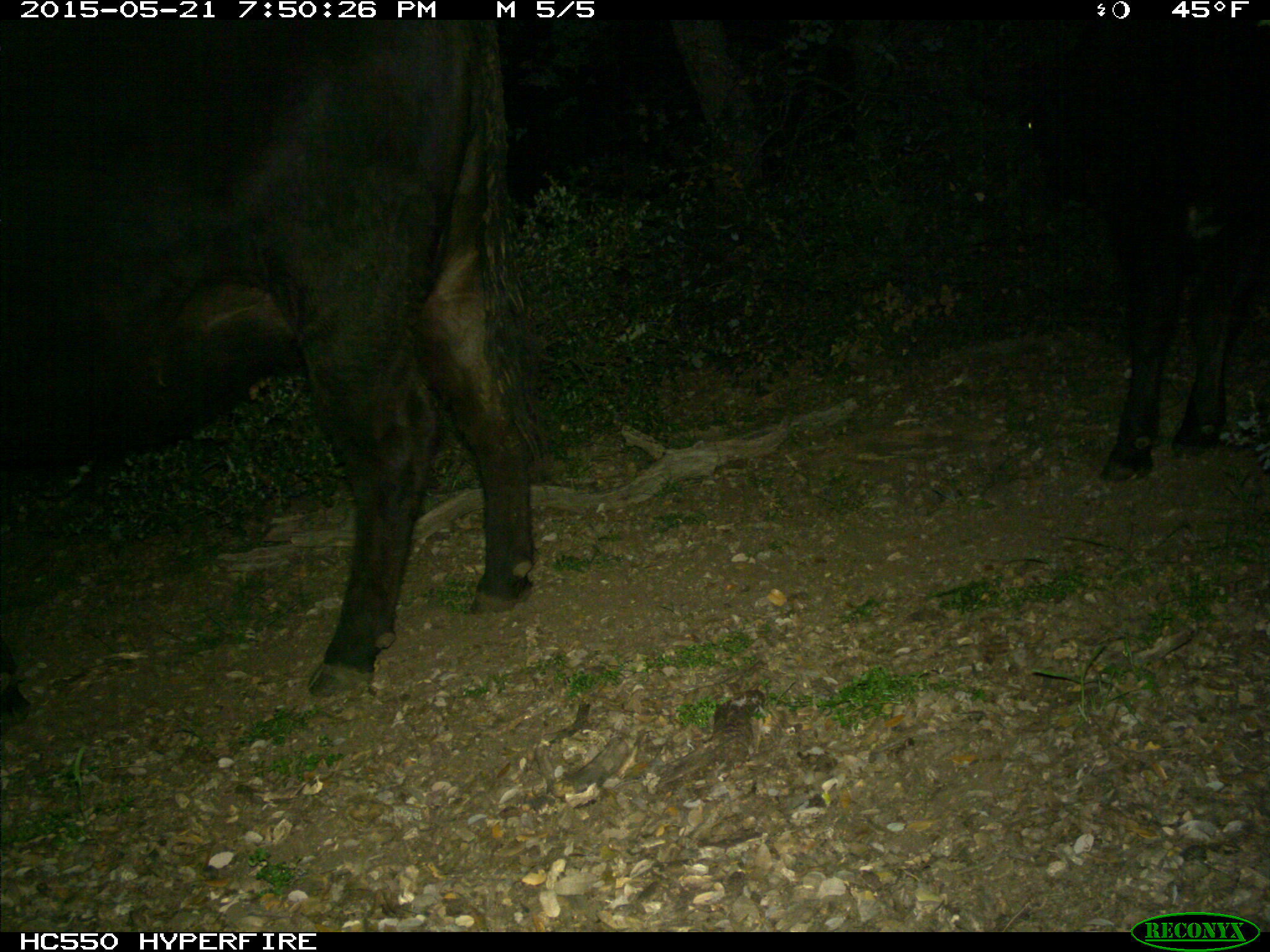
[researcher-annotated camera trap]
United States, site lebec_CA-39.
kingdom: Animalia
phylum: Chordata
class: Mammalia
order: Artiodactyla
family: Bovidae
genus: Bos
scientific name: Bos taurus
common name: domestic cow